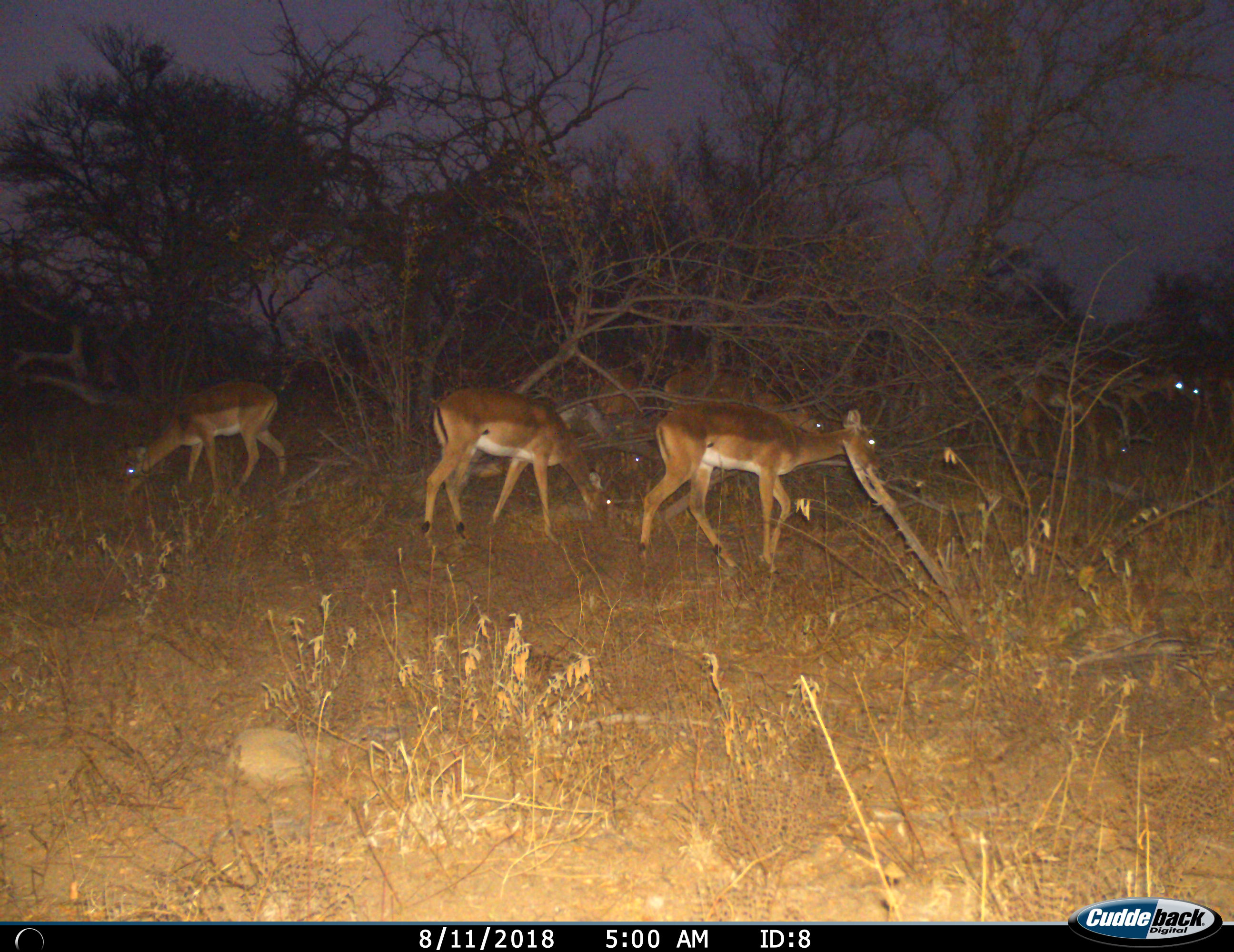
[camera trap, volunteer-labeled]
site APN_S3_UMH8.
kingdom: Animalia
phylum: Chordata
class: Mammalia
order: Artiodactyla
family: Bovidae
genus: Aepyceros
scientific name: Aepyceros melampus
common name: impala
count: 8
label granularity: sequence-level